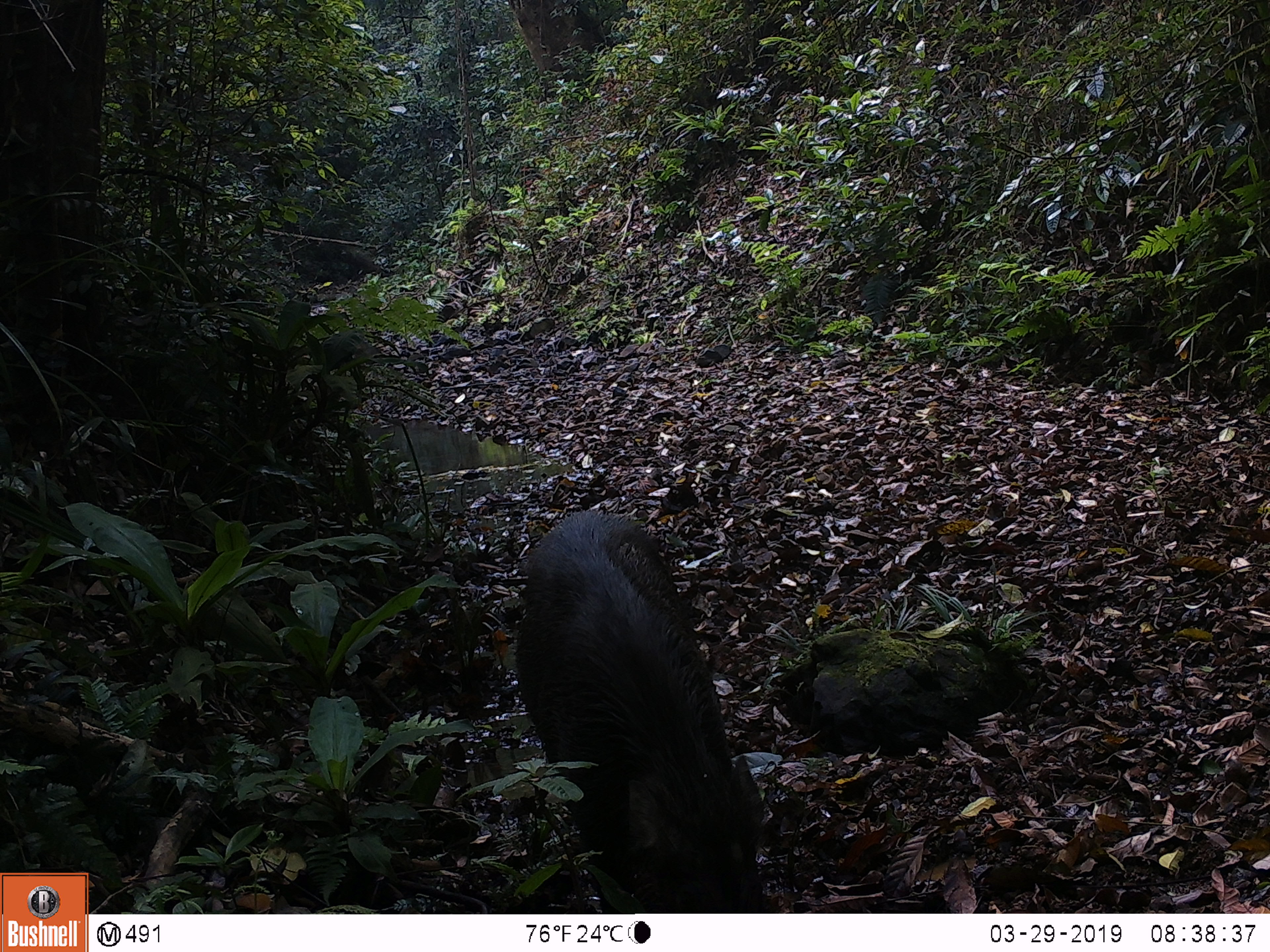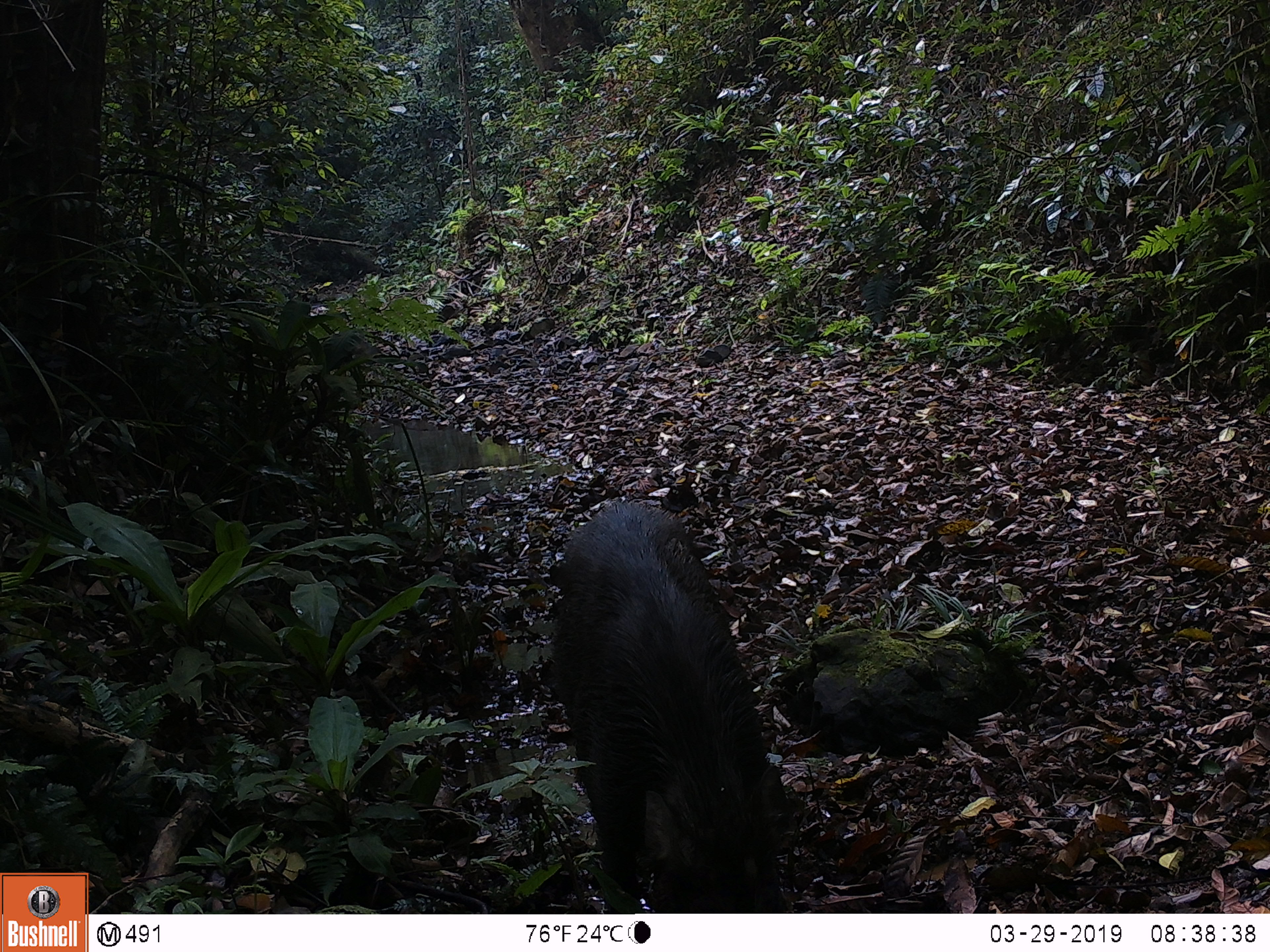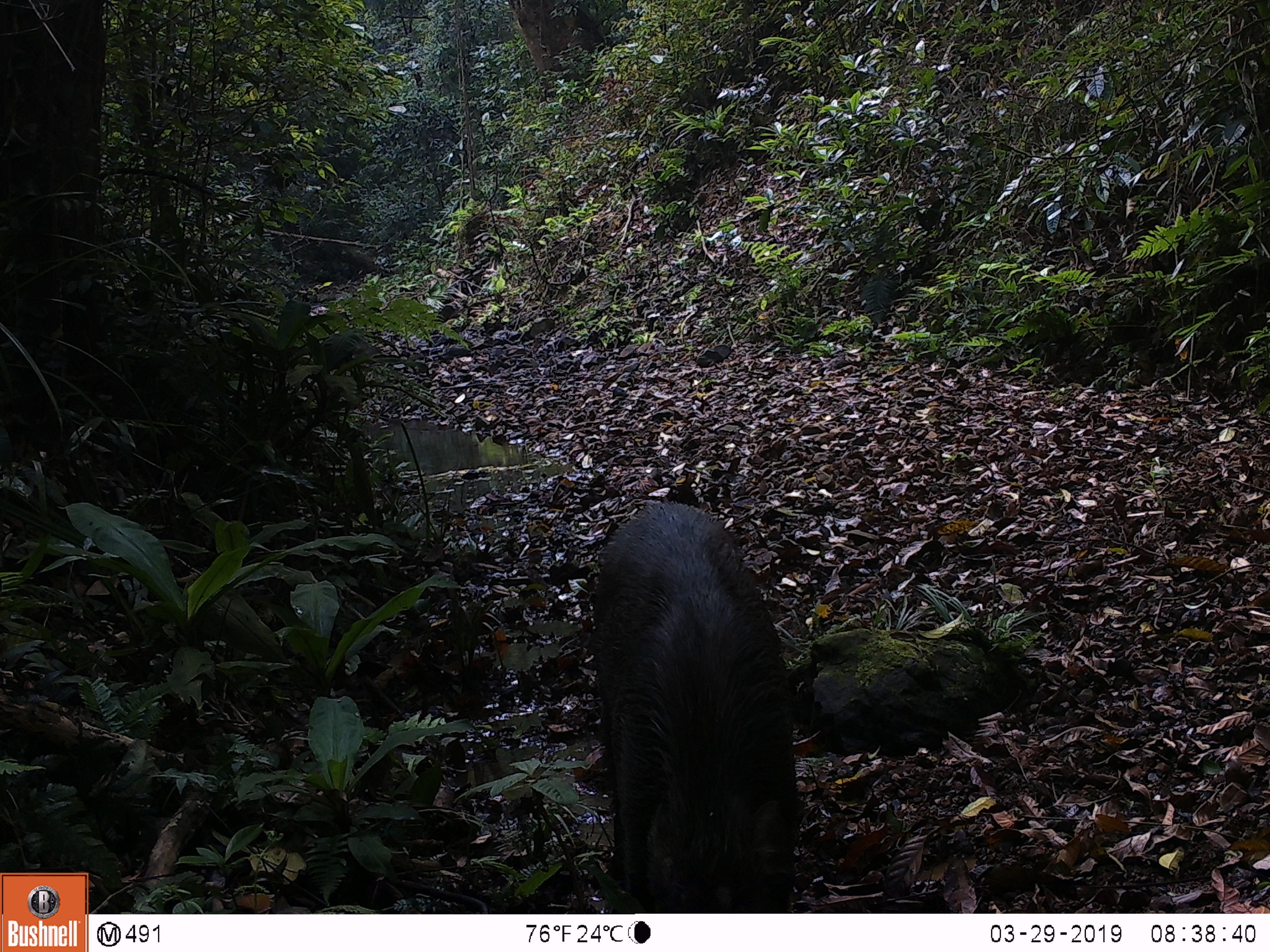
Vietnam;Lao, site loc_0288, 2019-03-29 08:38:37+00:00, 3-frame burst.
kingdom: Animalia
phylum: Chordata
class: Mammalia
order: Artiodactyla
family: Suidae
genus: Sus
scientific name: Sus scrofa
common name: eurasian wild pig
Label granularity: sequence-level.